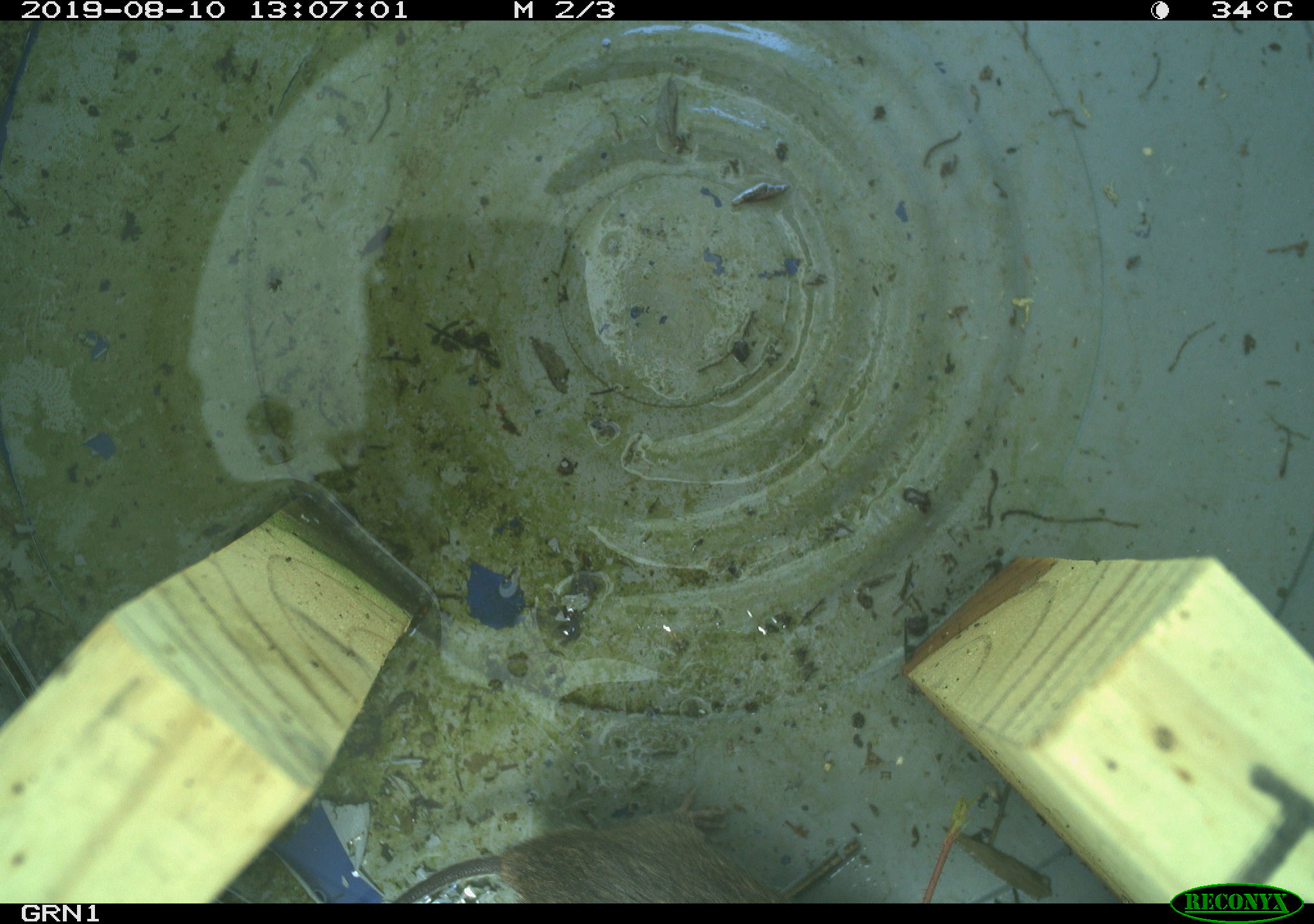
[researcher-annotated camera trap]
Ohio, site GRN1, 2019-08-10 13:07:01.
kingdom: Animalia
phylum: Chordata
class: Mammalia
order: Rodentia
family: Cricetidae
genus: Microtus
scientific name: Microtus pennsylvanicus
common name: meadow vole